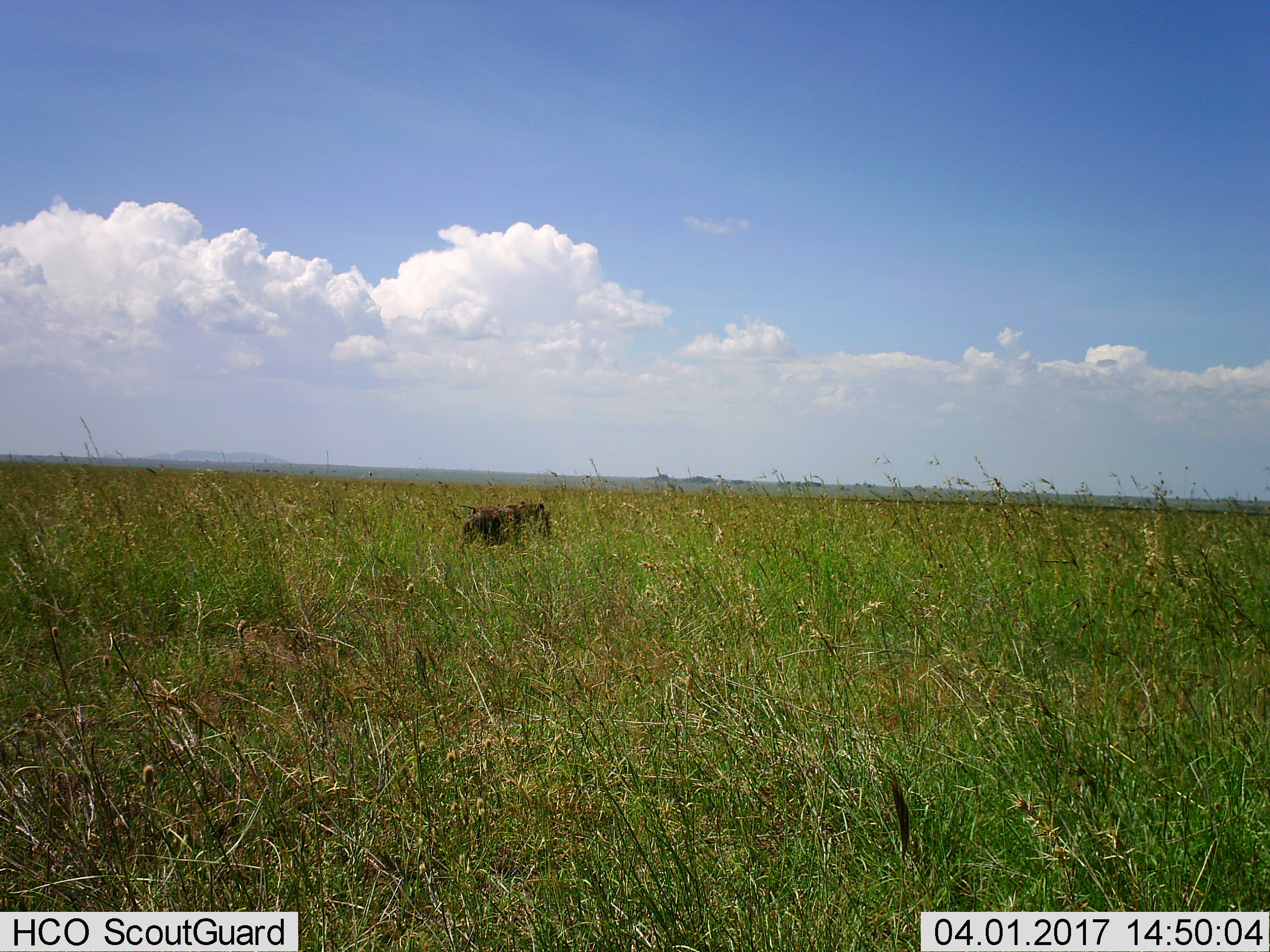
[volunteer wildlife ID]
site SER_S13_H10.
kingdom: Animalia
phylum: Chordata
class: Mammalia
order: Artiodactyla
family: Bovidae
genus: Connochaetes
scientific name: Connochaetes taurinus taurinus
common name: blue wildebeest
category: wildebeestblue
Wildebeestblue (blue wildebeest) (Connochaetes taurinus taurinus), count 1. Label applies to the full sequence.